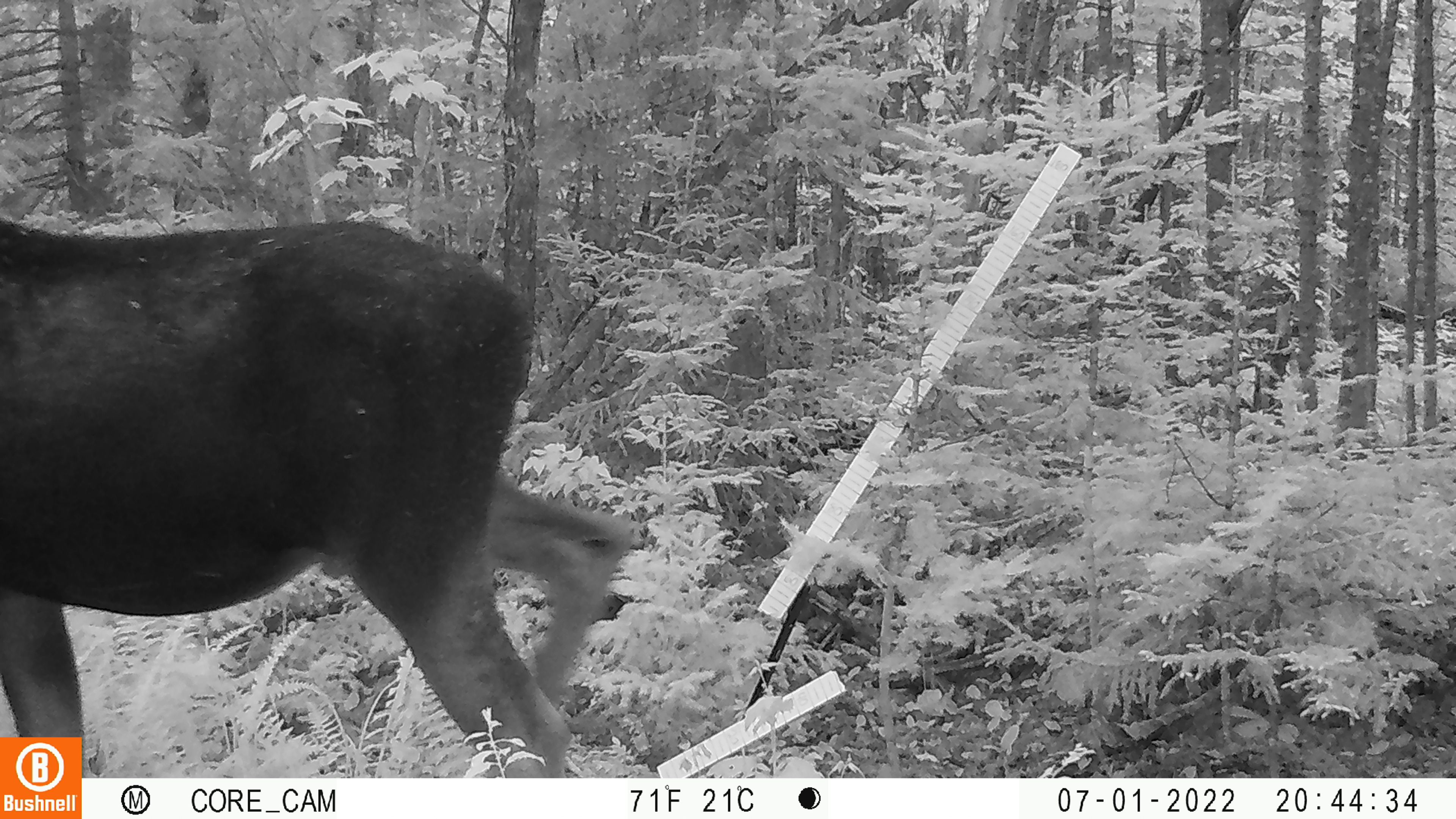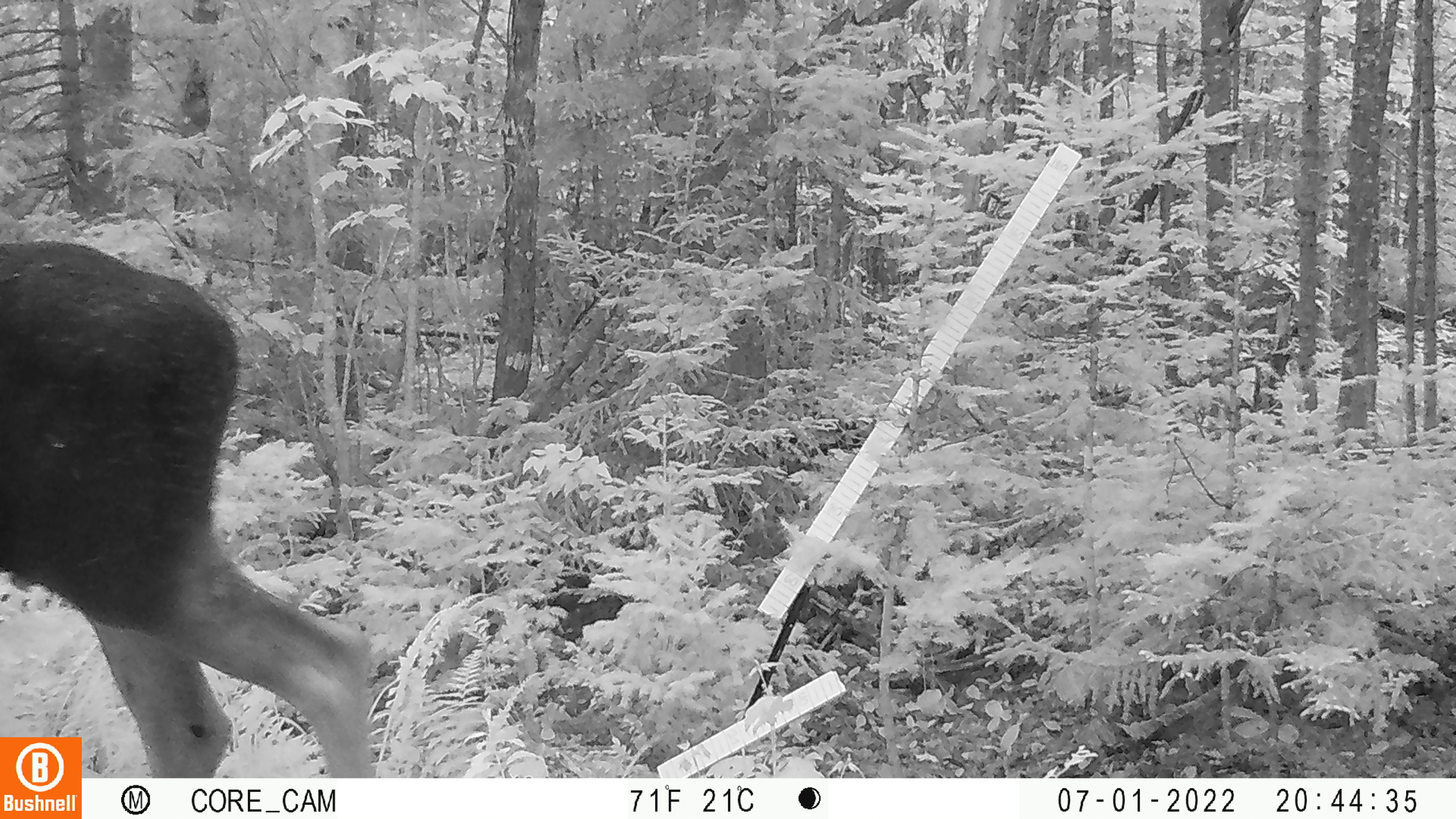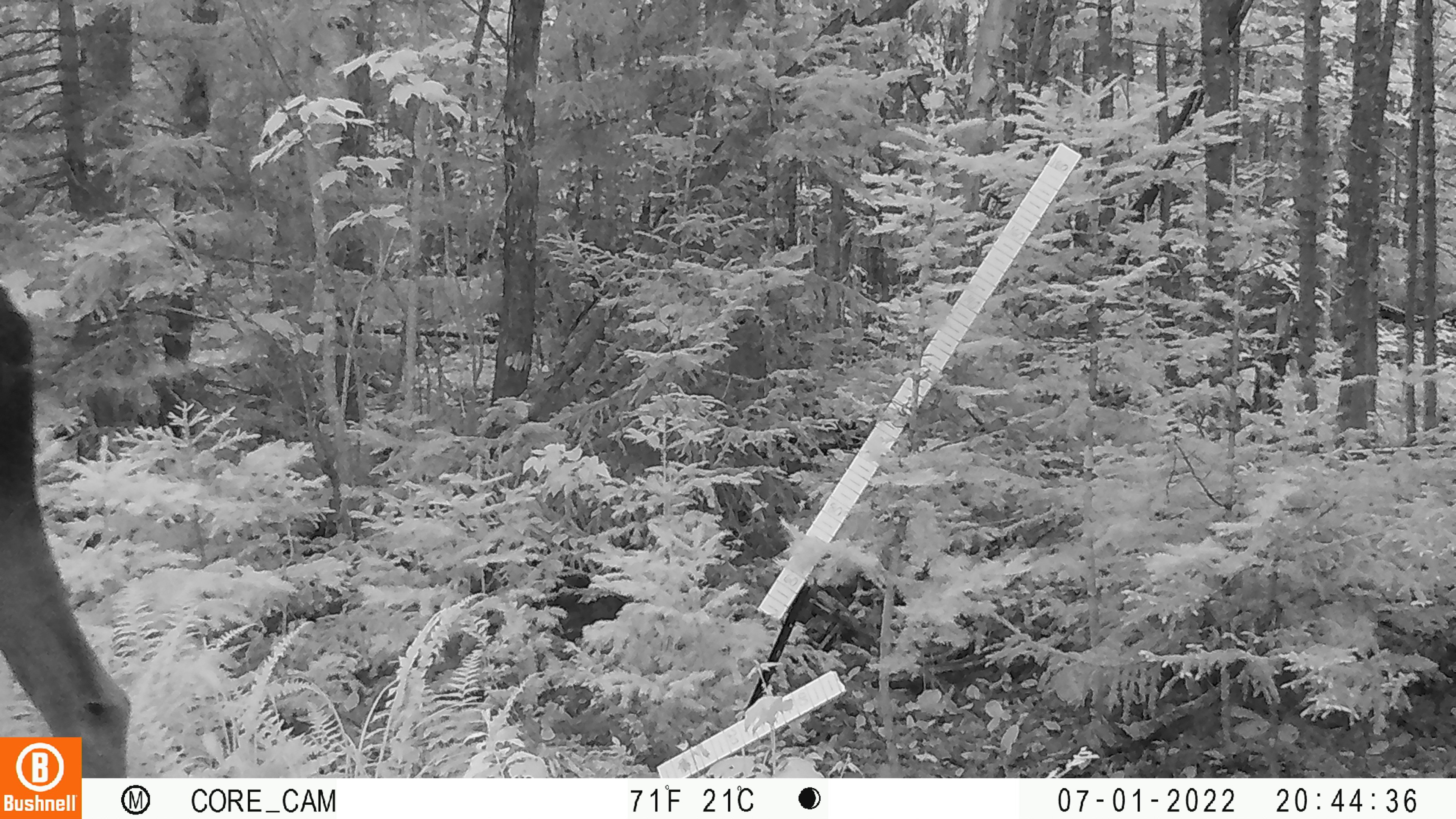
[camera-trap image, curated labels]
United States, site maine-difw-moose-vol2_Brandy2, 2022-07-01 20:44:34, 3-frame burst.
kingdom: Animalia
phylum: Chordata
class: Mammalia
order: Artiodactyla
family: Cervidae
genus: Alces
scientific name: Alces alces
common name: moose